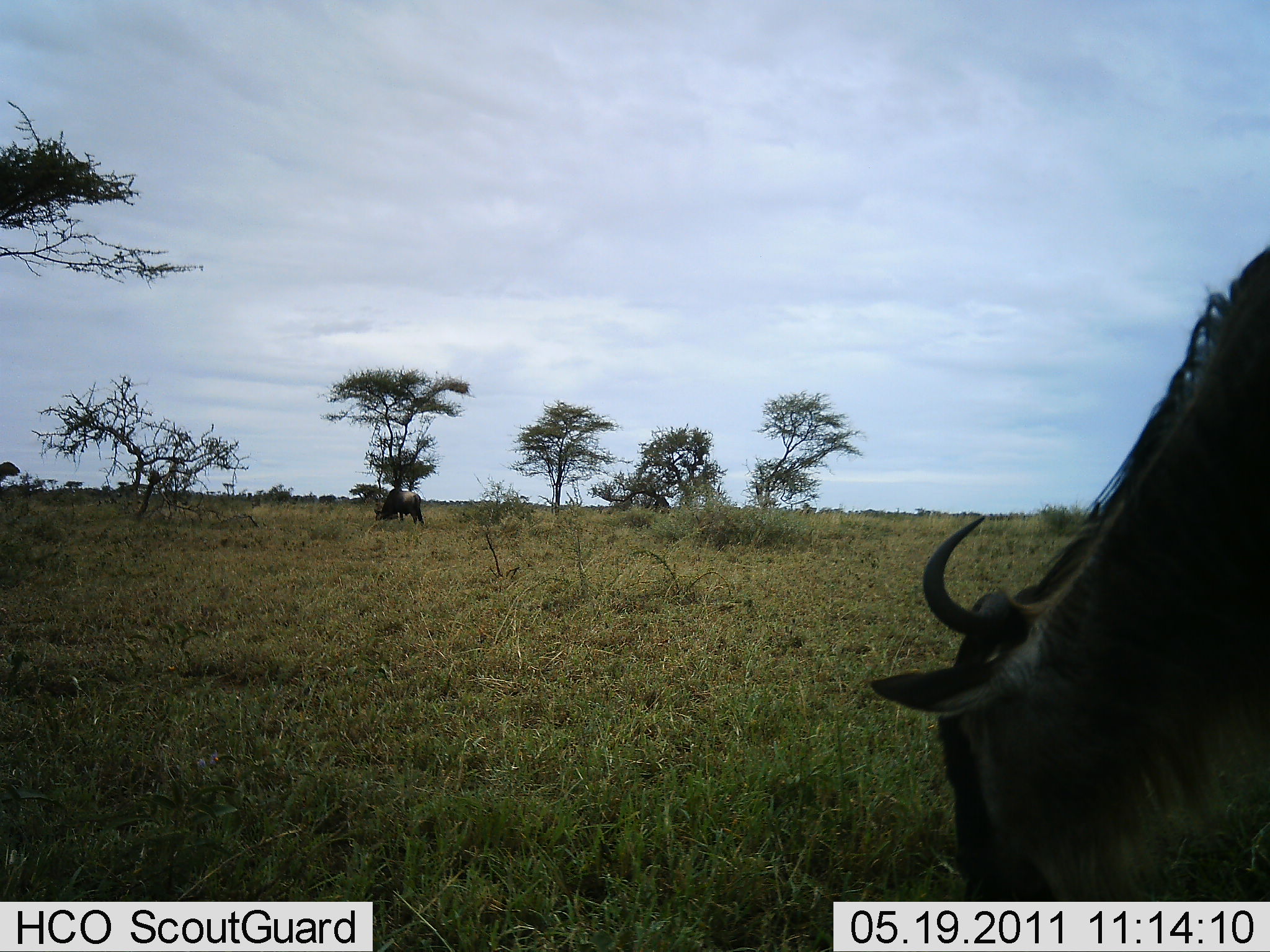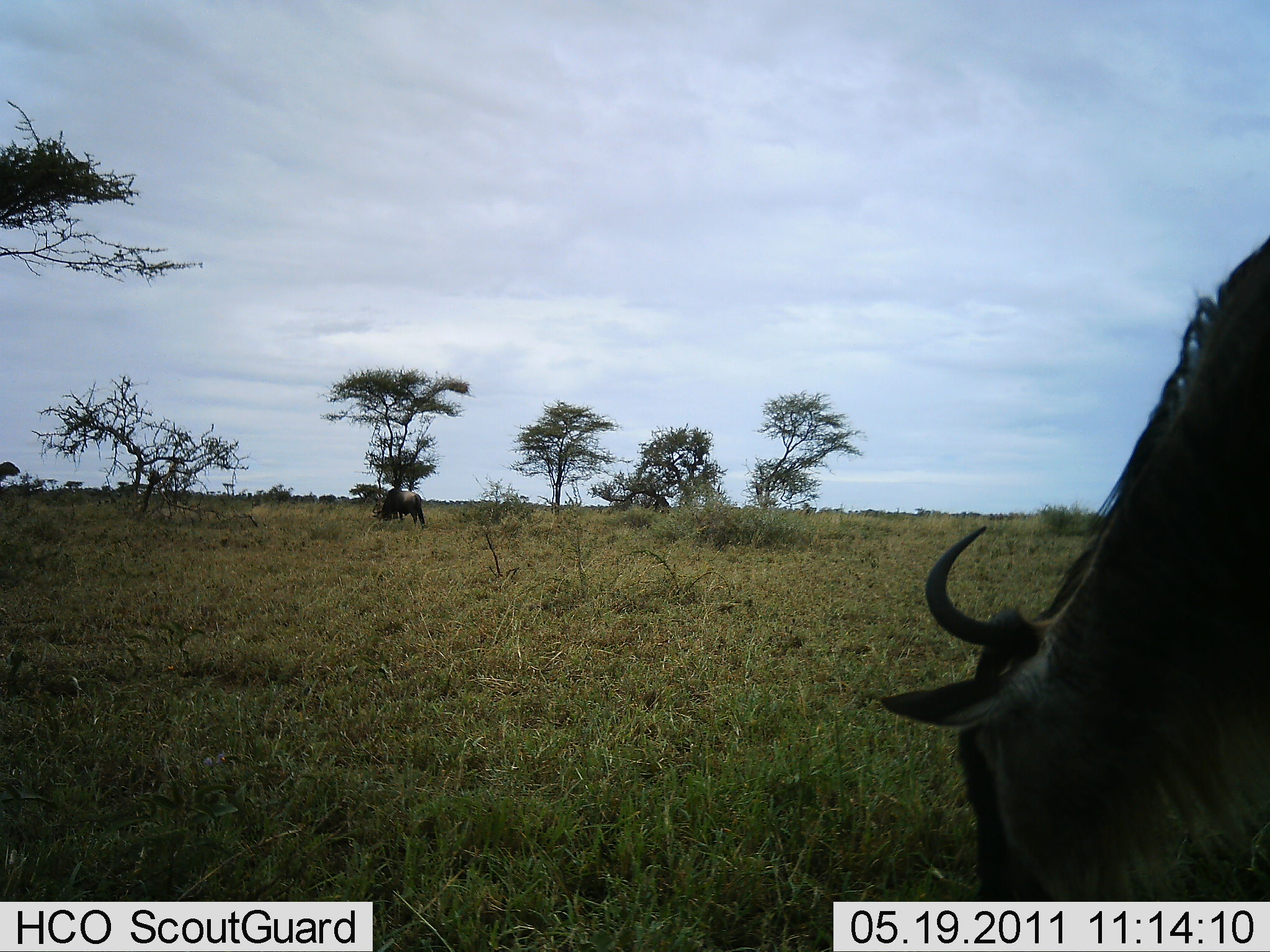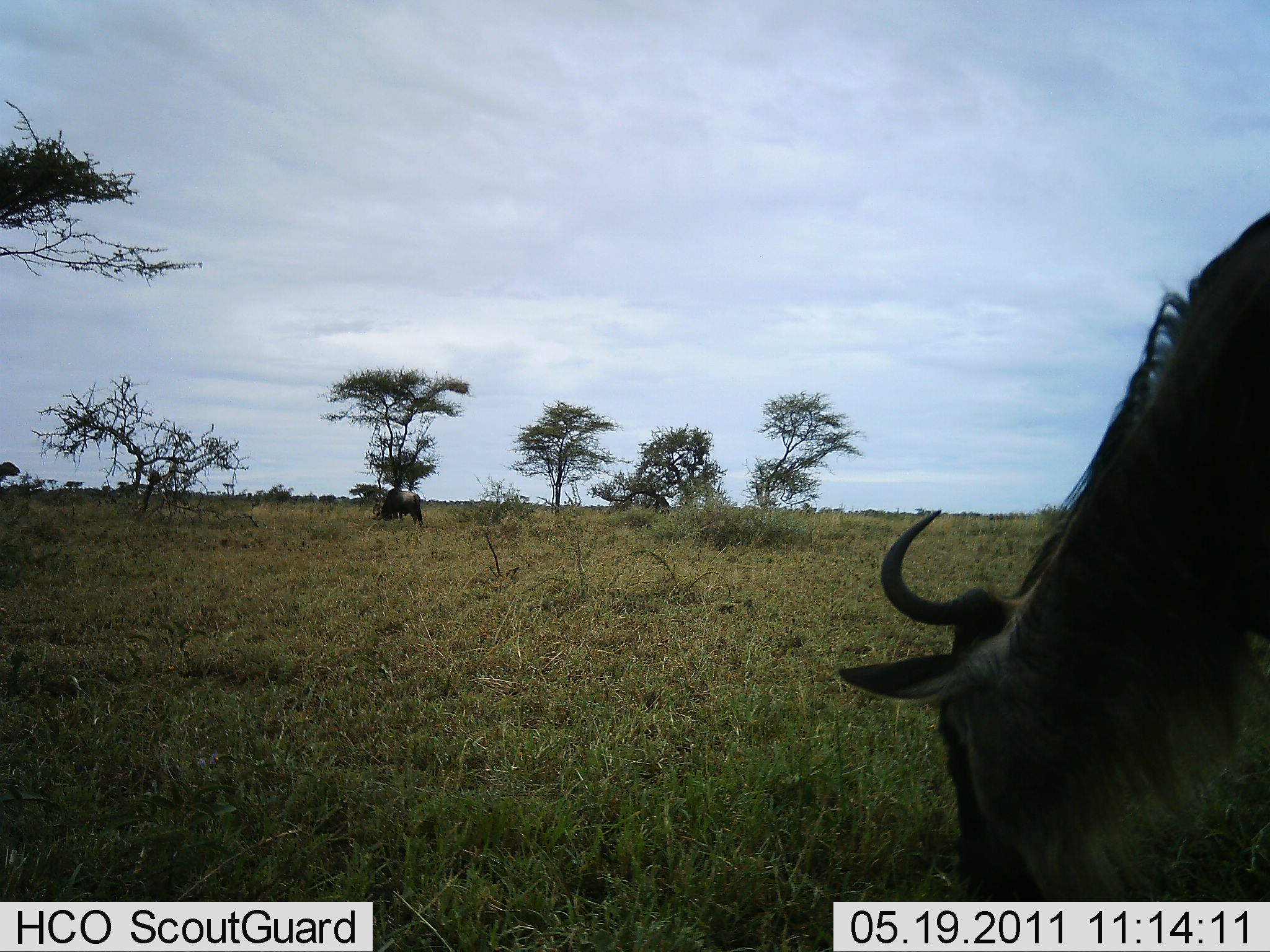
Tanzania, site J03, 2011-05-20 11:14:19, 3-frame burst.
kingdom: Animalia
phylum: Chordata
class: Mammalia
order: Artiodactyla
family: Bovidae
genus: Connochaetes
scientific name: Connochaetes taurinus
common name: blue wildebeest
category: wildebeest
Wildebeest (blue wildebeest) (Connochaetes taurinus), count 2. Behavior (volunteer vote fractions): standing 20%, resting 0%, moving 7%, interacting 0%. Young present (vote fraction): 0%. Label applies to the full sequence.